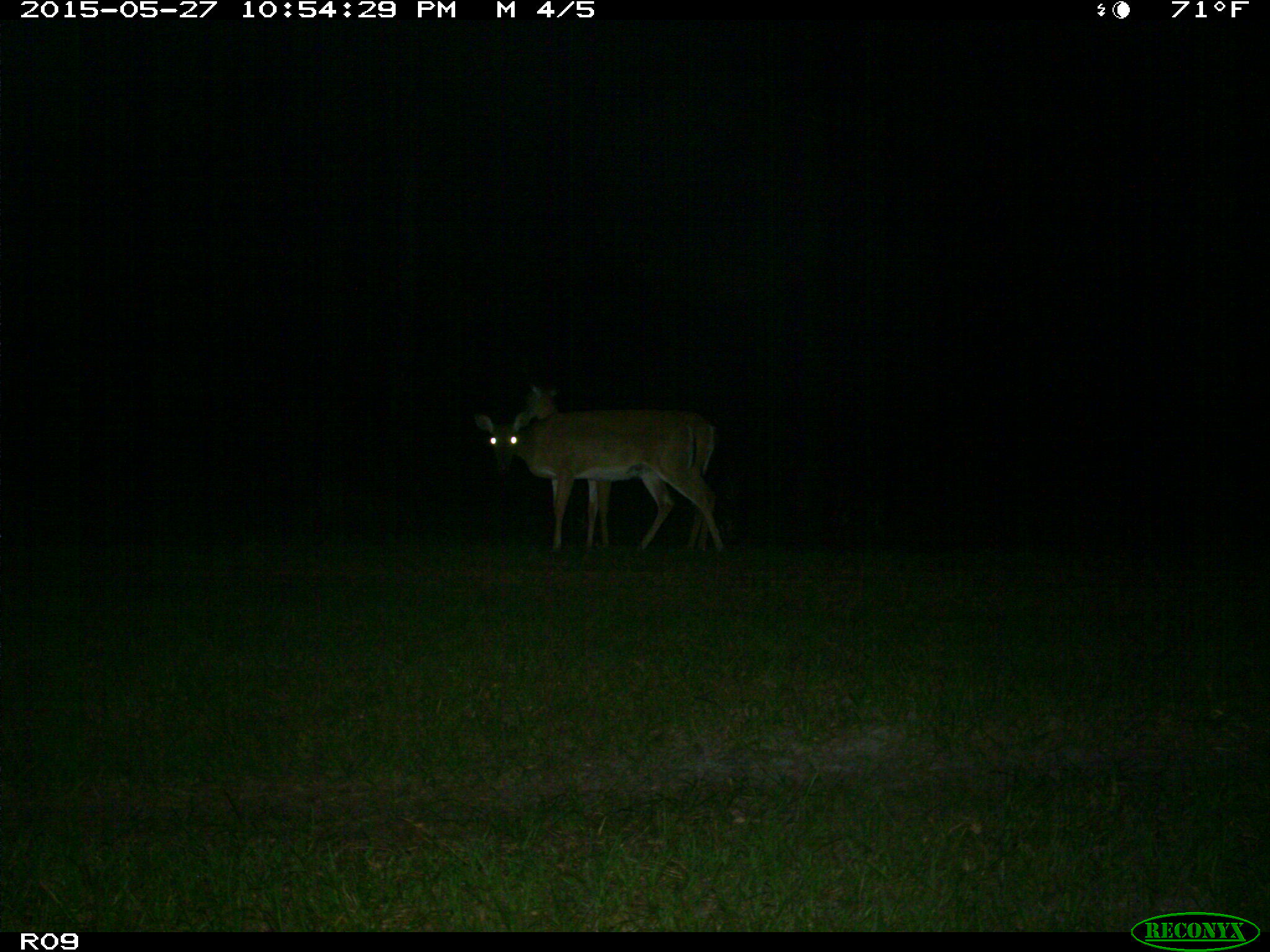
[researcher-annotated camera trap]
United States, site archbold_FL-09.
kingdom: Animalia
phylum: Chordata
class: Mammalia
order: Artiodactyla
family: Cervidae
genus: Odocoileus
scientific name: Odocoileus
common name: deer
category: unidentified deer